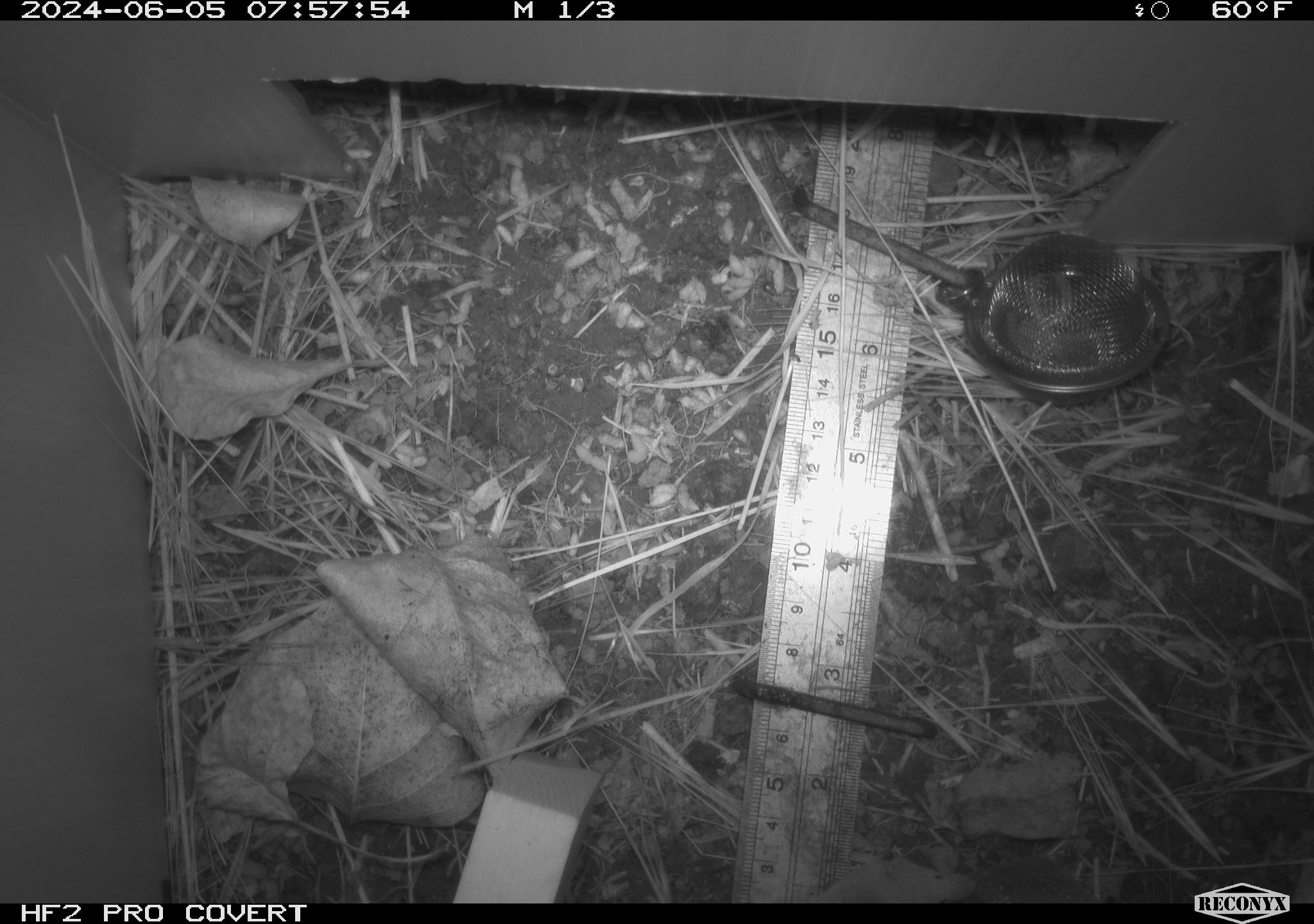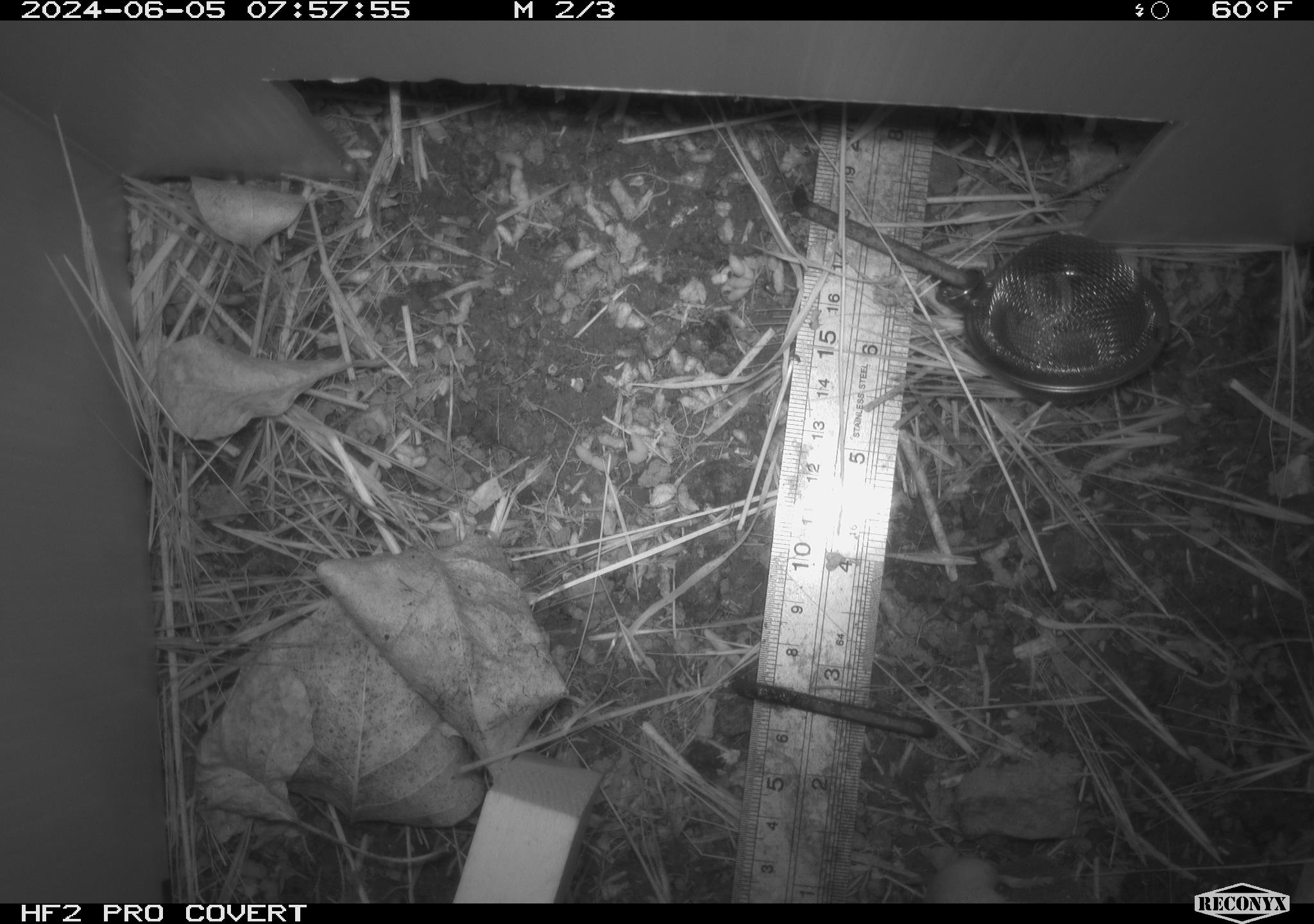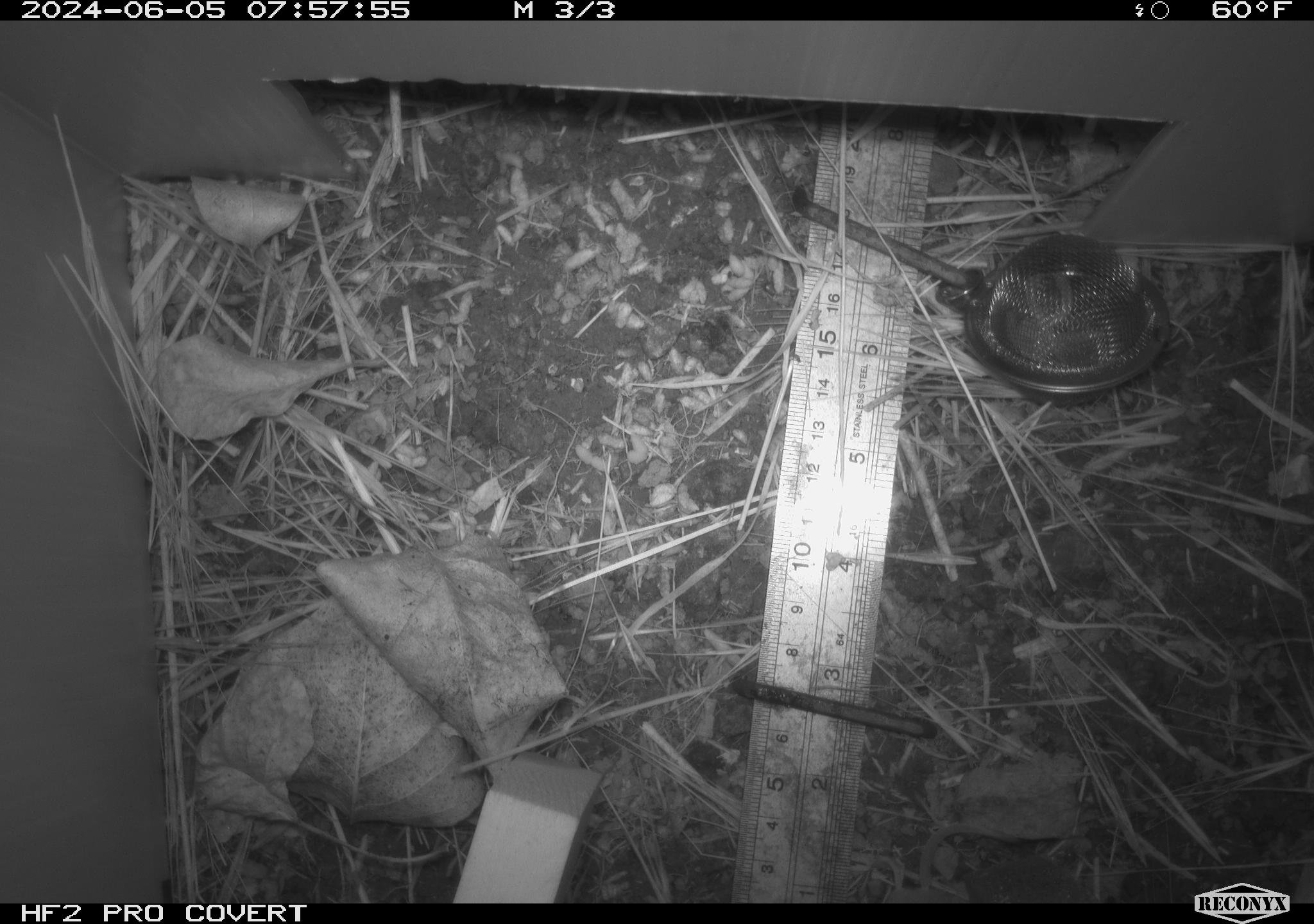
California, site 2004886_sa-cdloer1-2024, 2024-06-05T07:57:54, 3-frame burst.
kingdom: Animalia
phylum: Chordata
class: Mammalia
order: Eulipotyphla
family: Soricidae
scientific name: Soricidae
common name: shrews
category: soricidae family